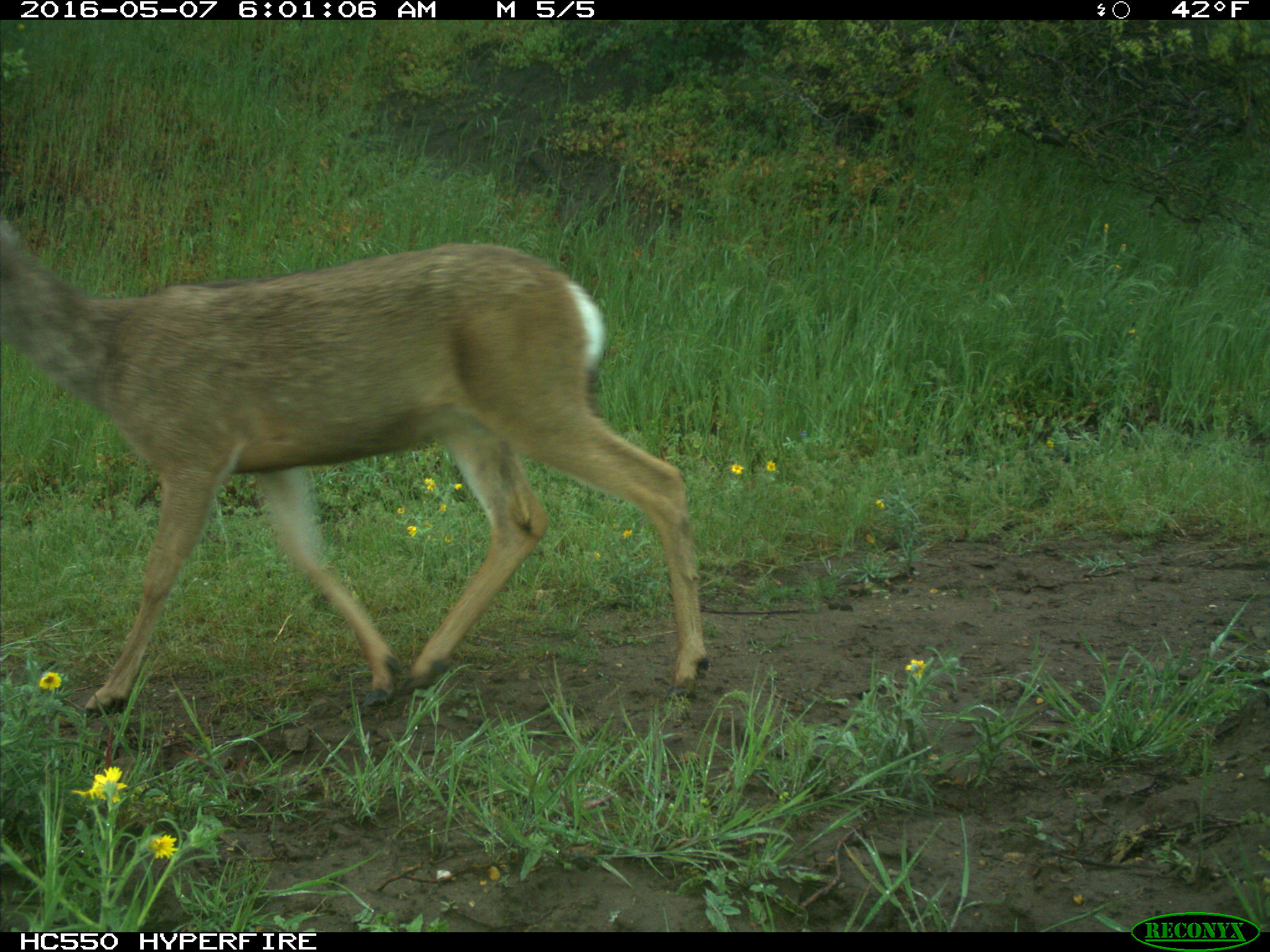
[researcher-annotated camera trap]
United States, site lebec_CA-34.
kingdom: Animalia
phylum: Chordata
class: Mammalia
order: Artiodactyla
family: Cervidae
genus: Odocoileus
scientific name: Odocoileus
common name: deer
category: unidentified deer